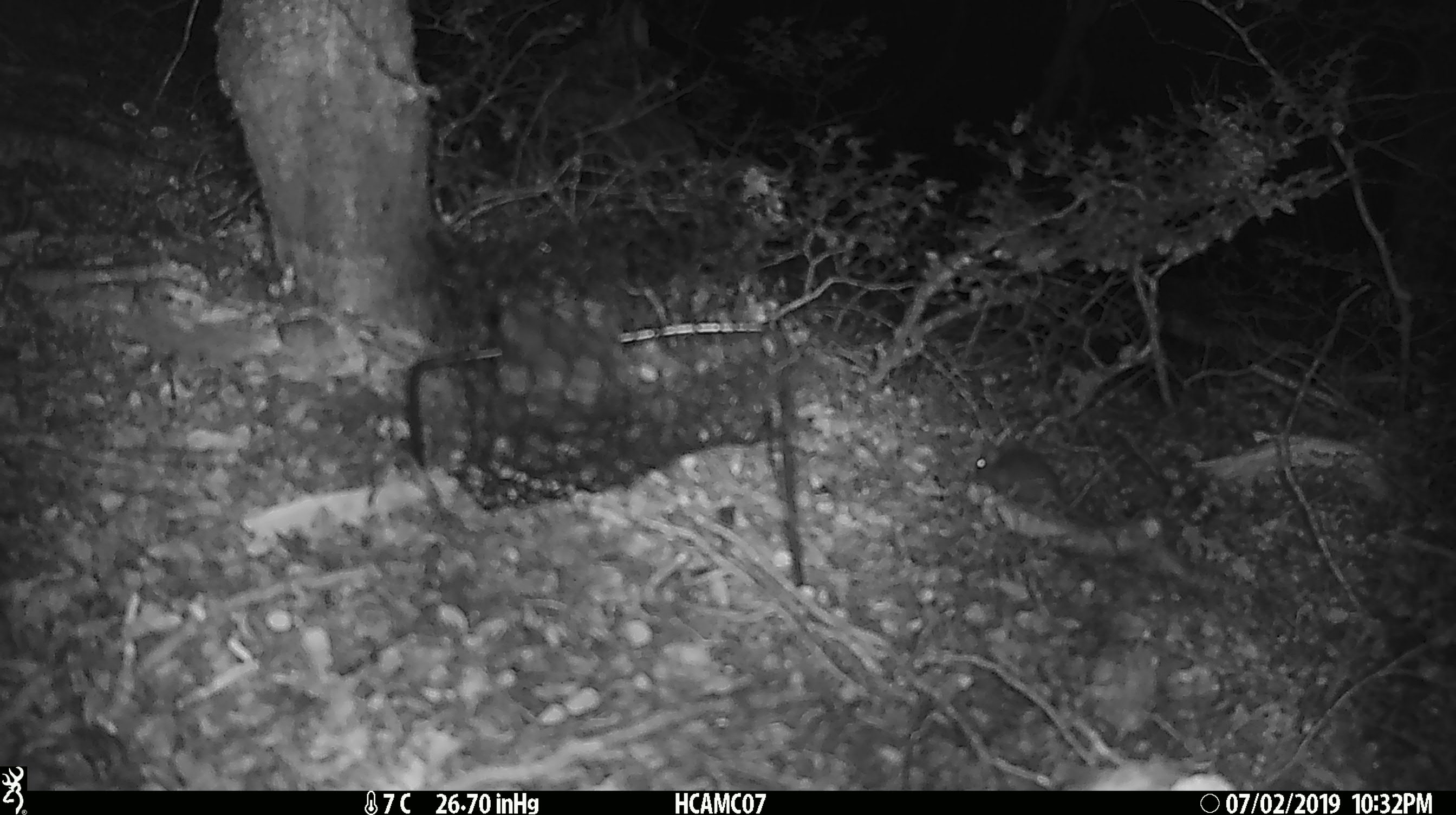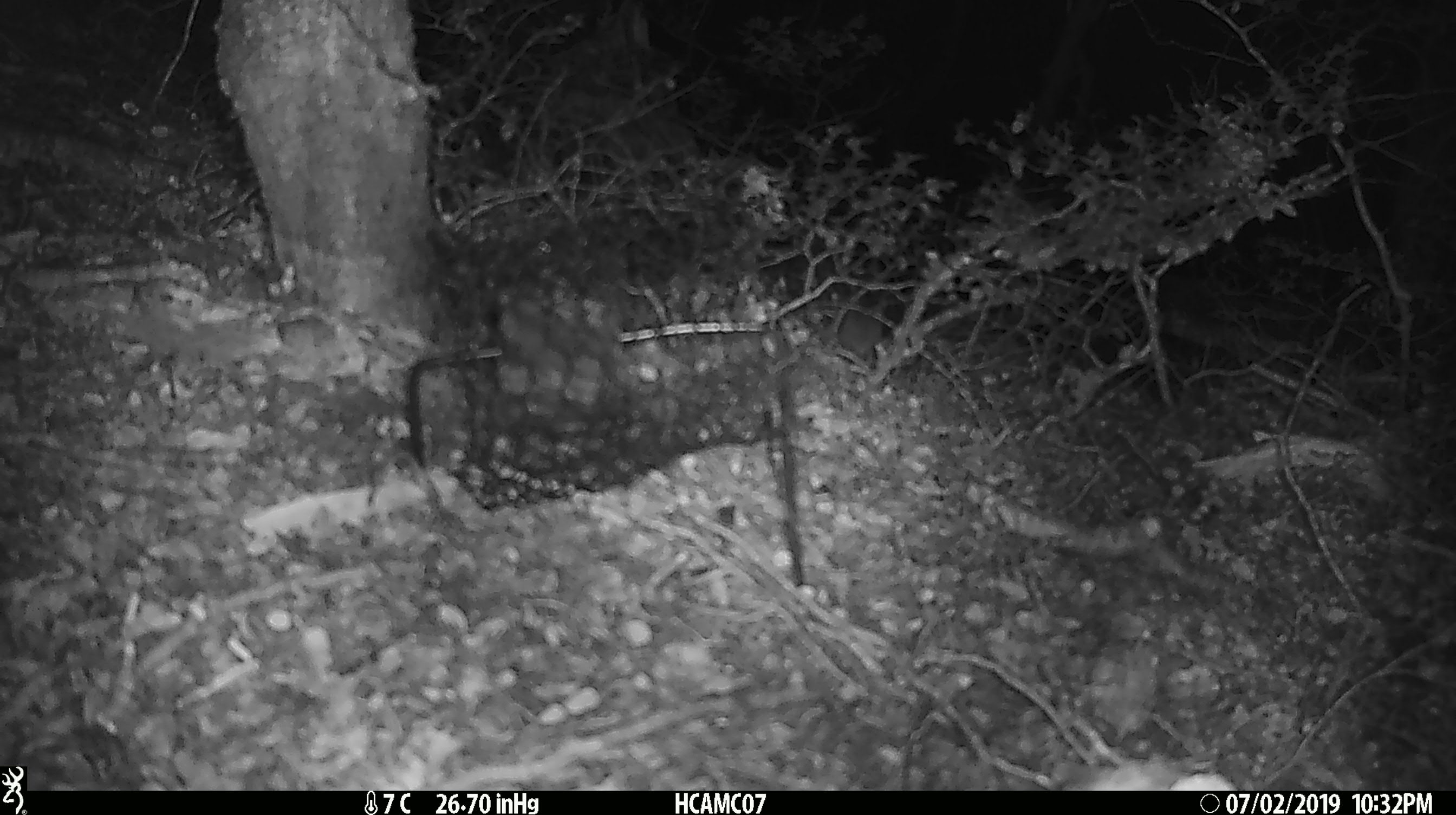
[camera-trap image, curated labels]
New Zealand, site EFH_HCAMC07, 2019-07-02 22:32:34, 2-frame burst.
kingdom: Animalia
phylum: Chordata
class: Mammalia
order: Rodentia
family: Muridae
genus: Mus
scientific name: Mus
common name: mouse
Mouse (Mus).